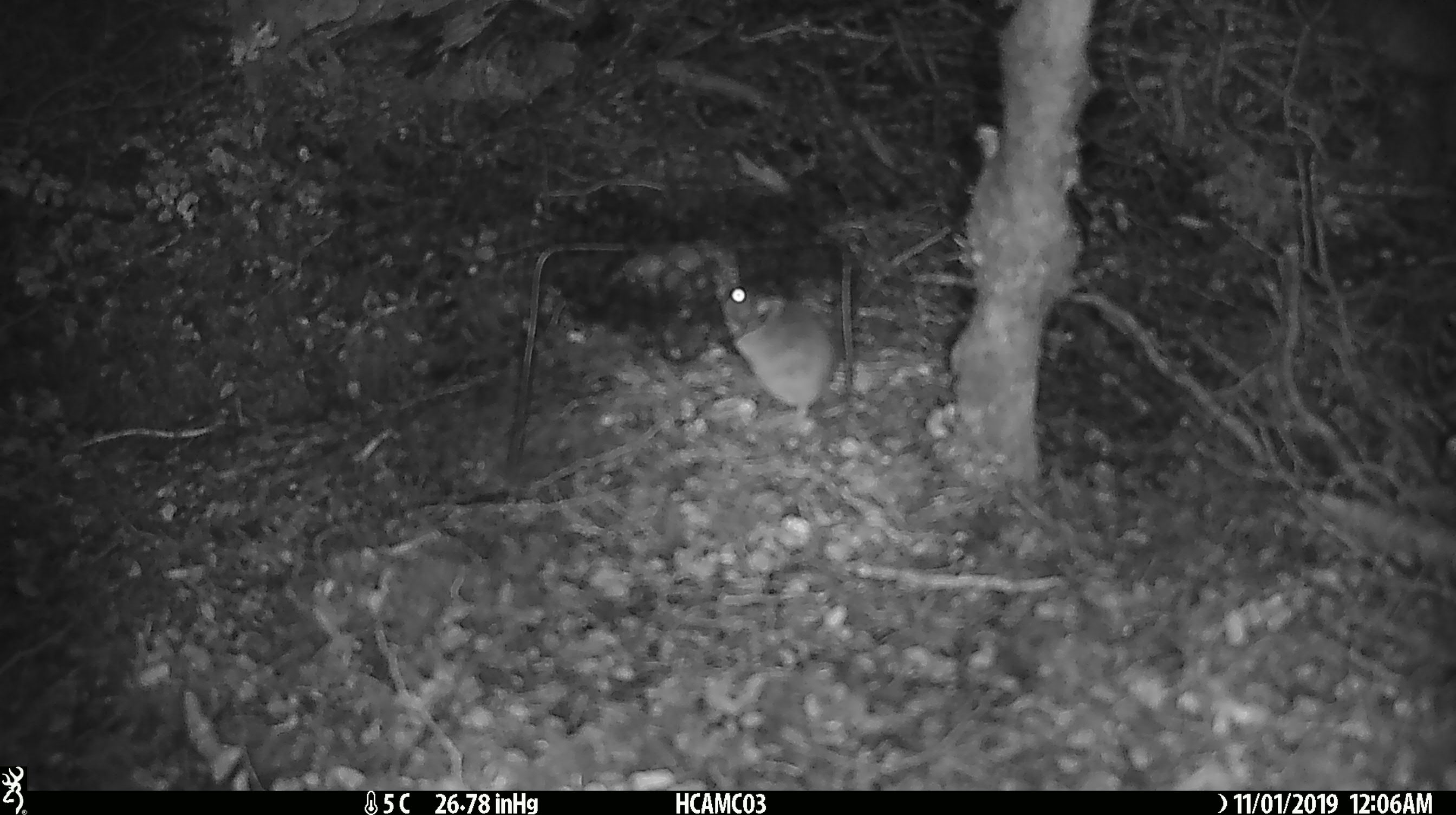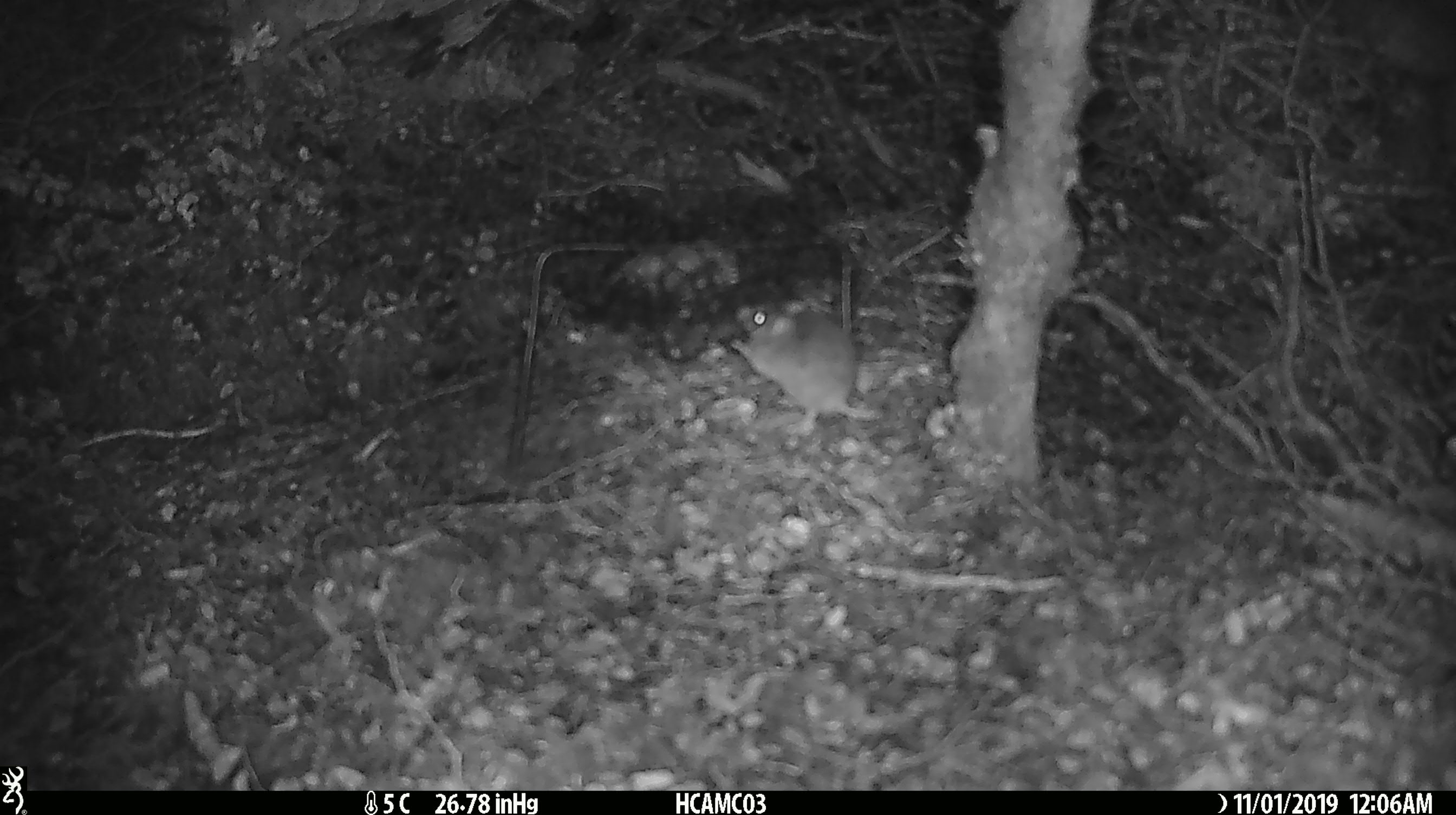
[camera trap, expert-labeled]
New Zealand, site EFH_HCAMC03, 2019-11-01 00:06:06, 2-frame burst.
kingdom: Animalia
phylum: Chordata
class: Mammalia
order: Rodentia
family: Muridae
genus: Mus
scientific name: Mus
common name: mouse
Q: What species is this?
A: Mouse (Mus).